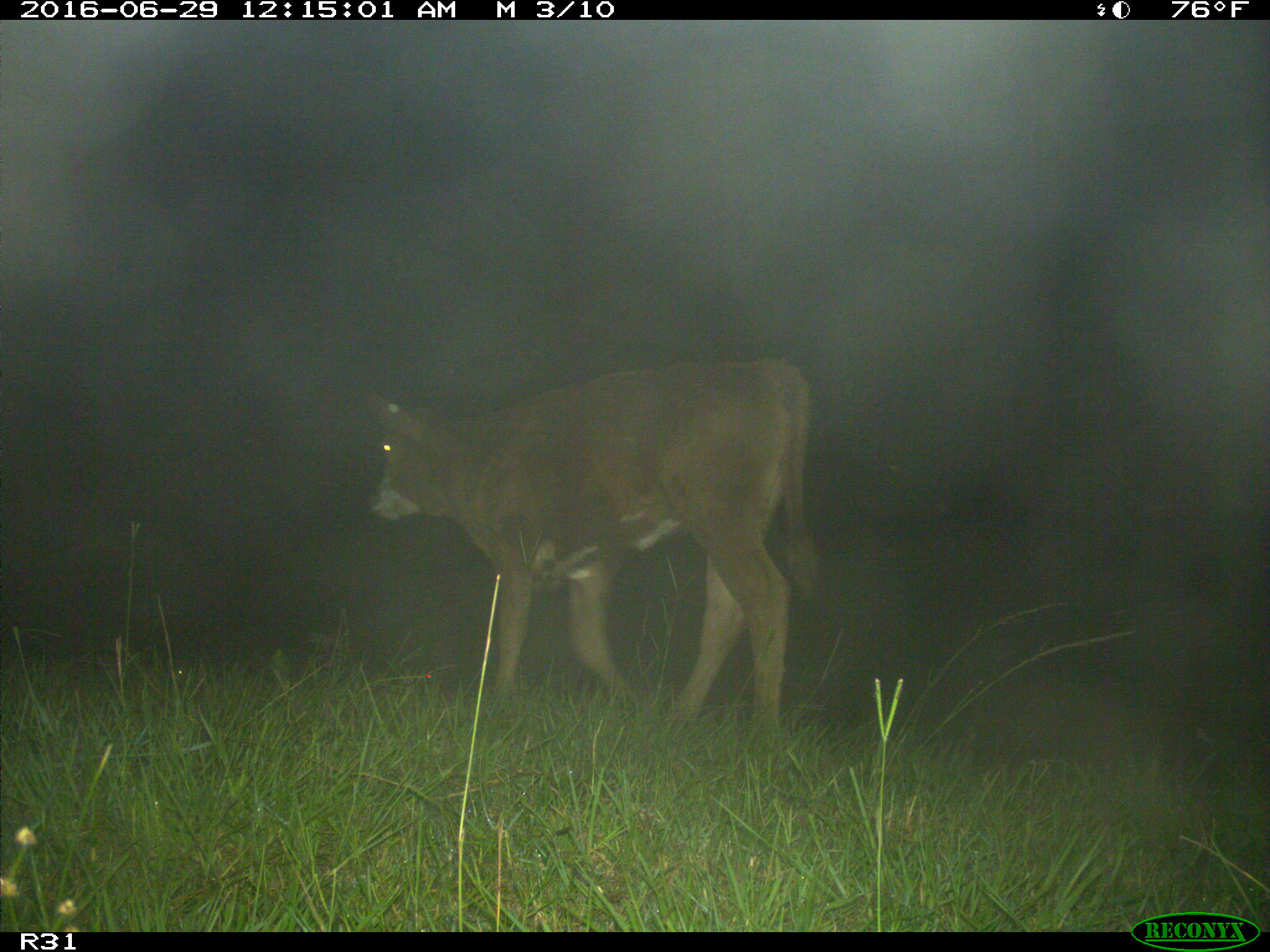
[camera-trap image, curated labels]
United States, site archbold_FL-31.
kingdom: Animalia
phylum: Chordata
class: Mammalia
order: Artiodactyla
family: Bovidae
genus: Bos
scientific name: Bos taurus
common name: domestic cow